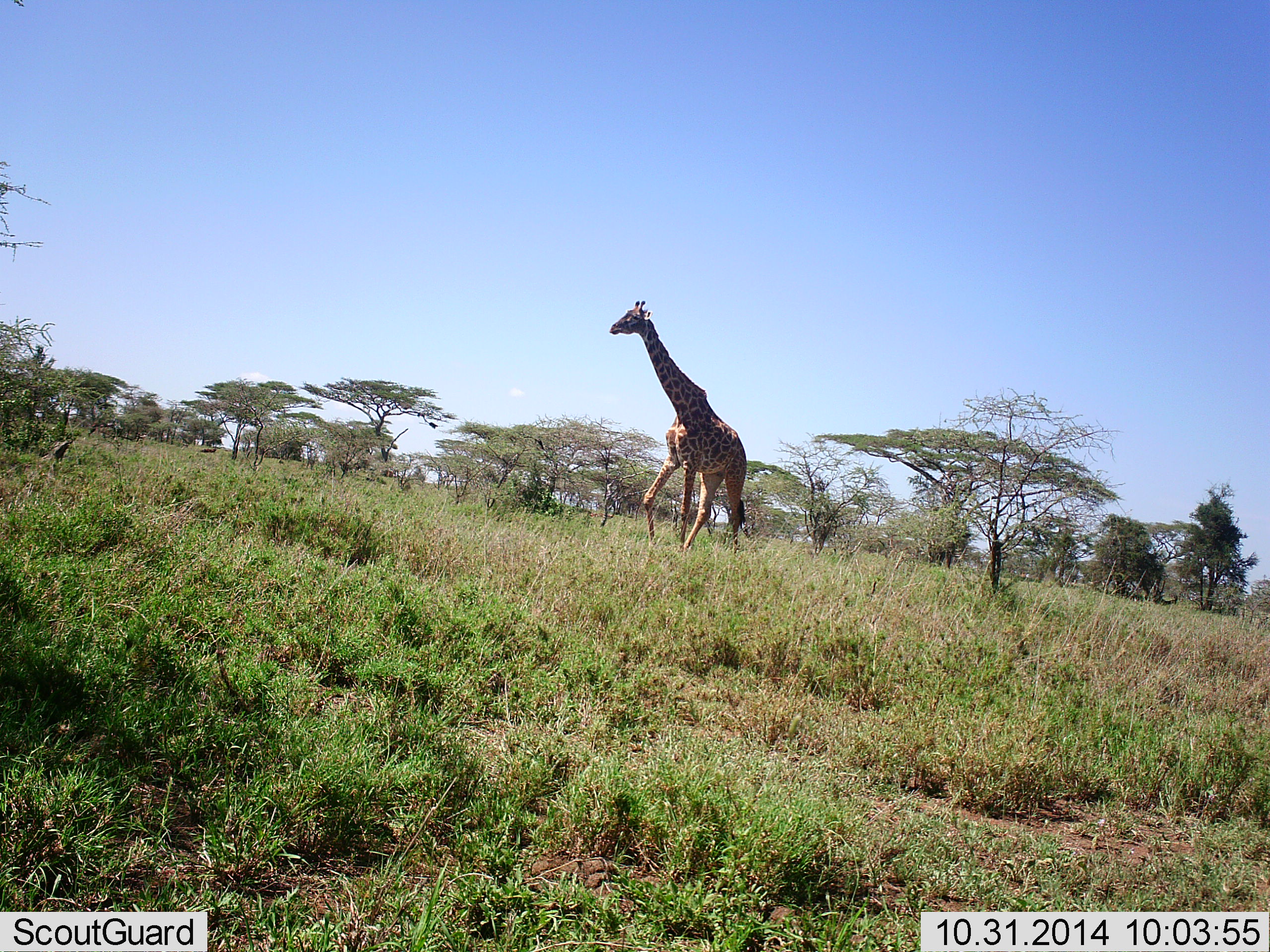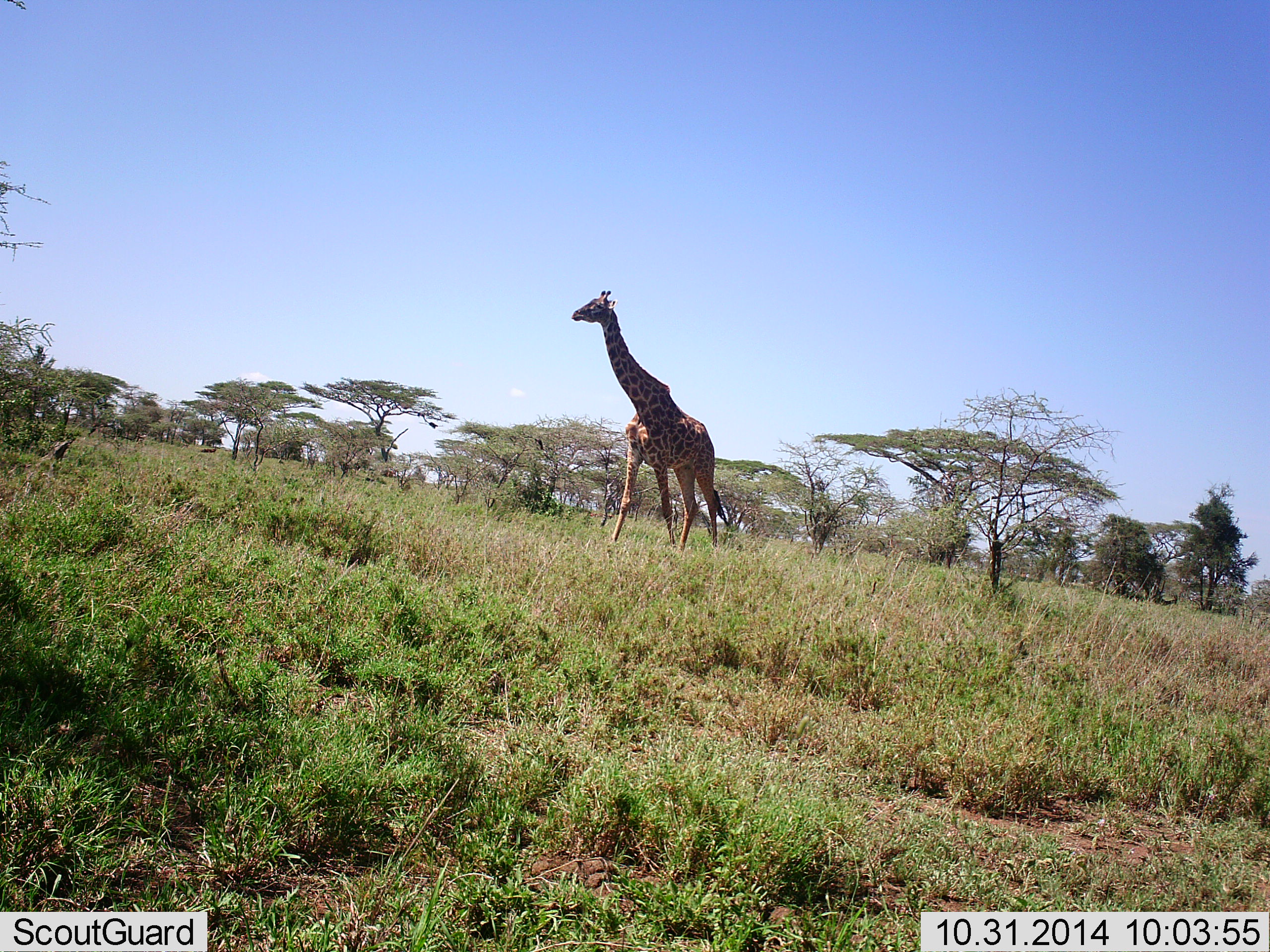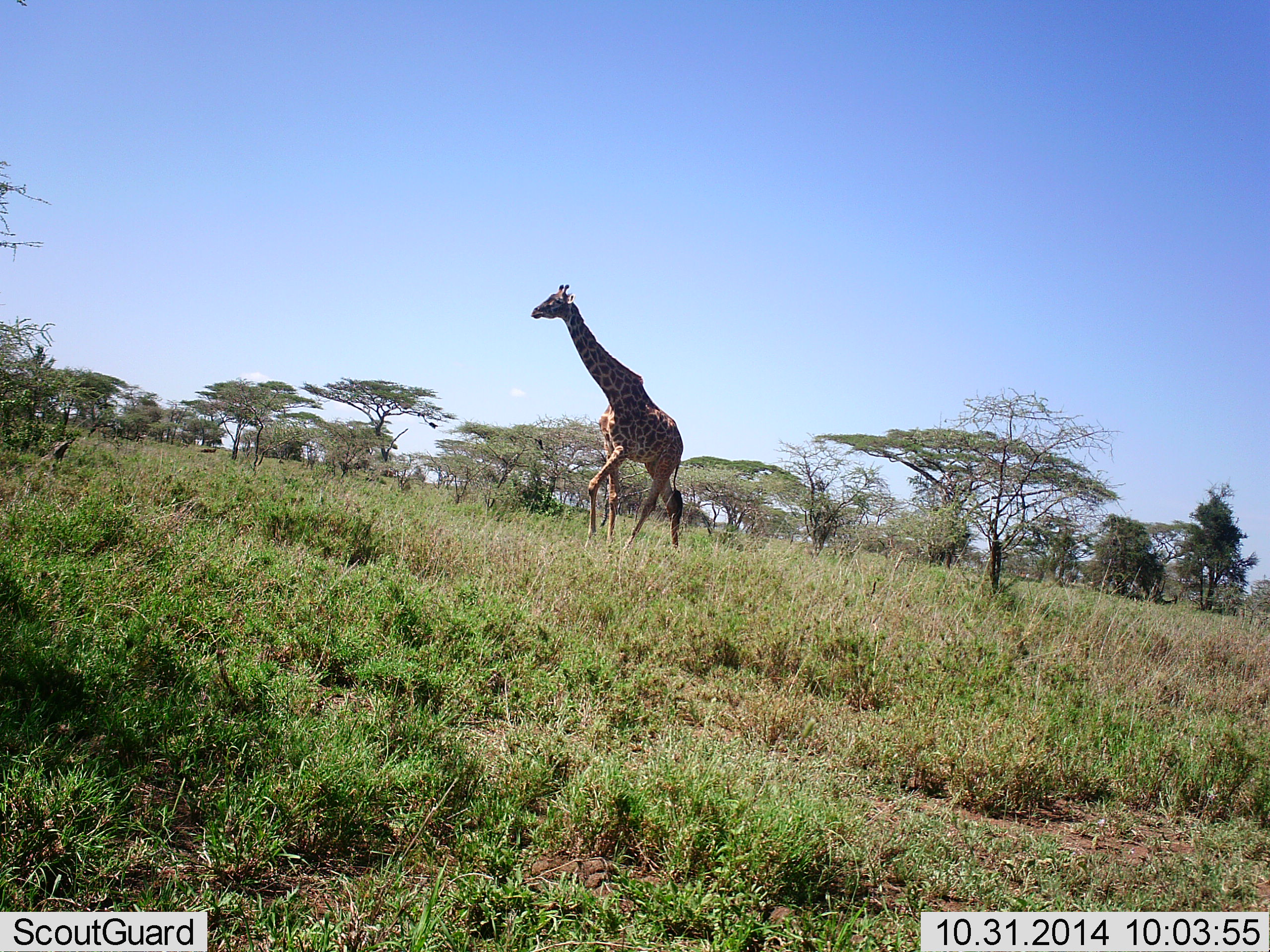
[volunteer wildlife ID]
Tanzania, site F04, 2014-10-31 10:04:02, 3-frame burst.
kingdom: Animalia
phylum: Chordata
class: Mammalia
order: Artiodactyla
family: Giraffidae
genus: Giraffa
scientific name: Giraffa camelopardalis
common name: giraffe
Giraffe (Giraffa camelopardalis), count 1. Behavior (volunteer vote fractions): standing 0%, resting 0%, moving 100%, interacting 0%. Young present (vote fraction): 0%. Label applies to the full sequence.